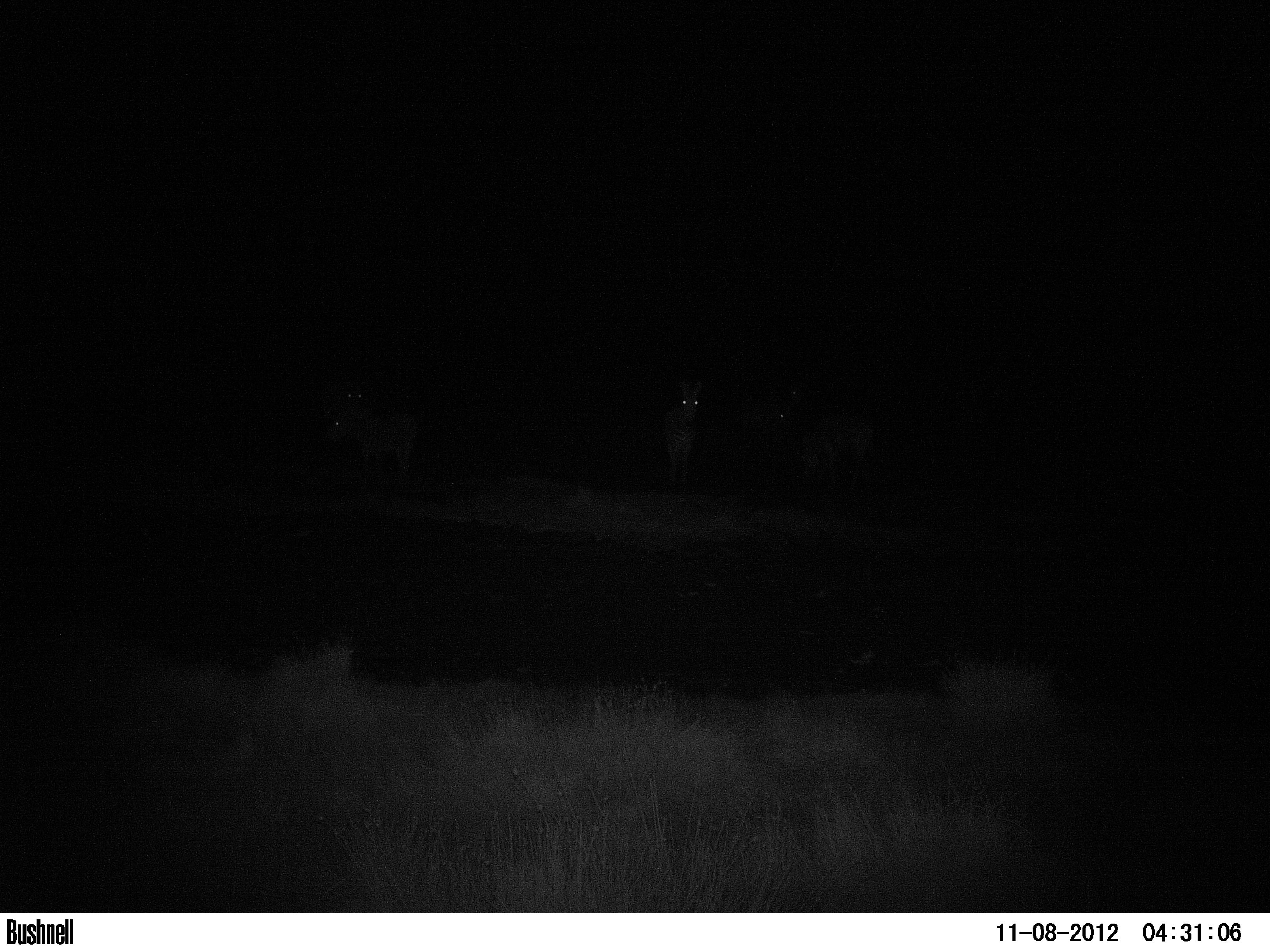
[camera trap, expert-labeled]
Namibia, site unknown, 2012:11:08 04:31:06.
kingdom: Animalia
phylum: Chordata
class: Mammalia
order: Perissodactyla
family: Equidae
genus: Equus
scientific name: Equus zebra hartmannae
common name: hartmann's mountain zebra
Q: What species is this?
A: Equus zebra hartmannae (hartmann's mountain zebra).